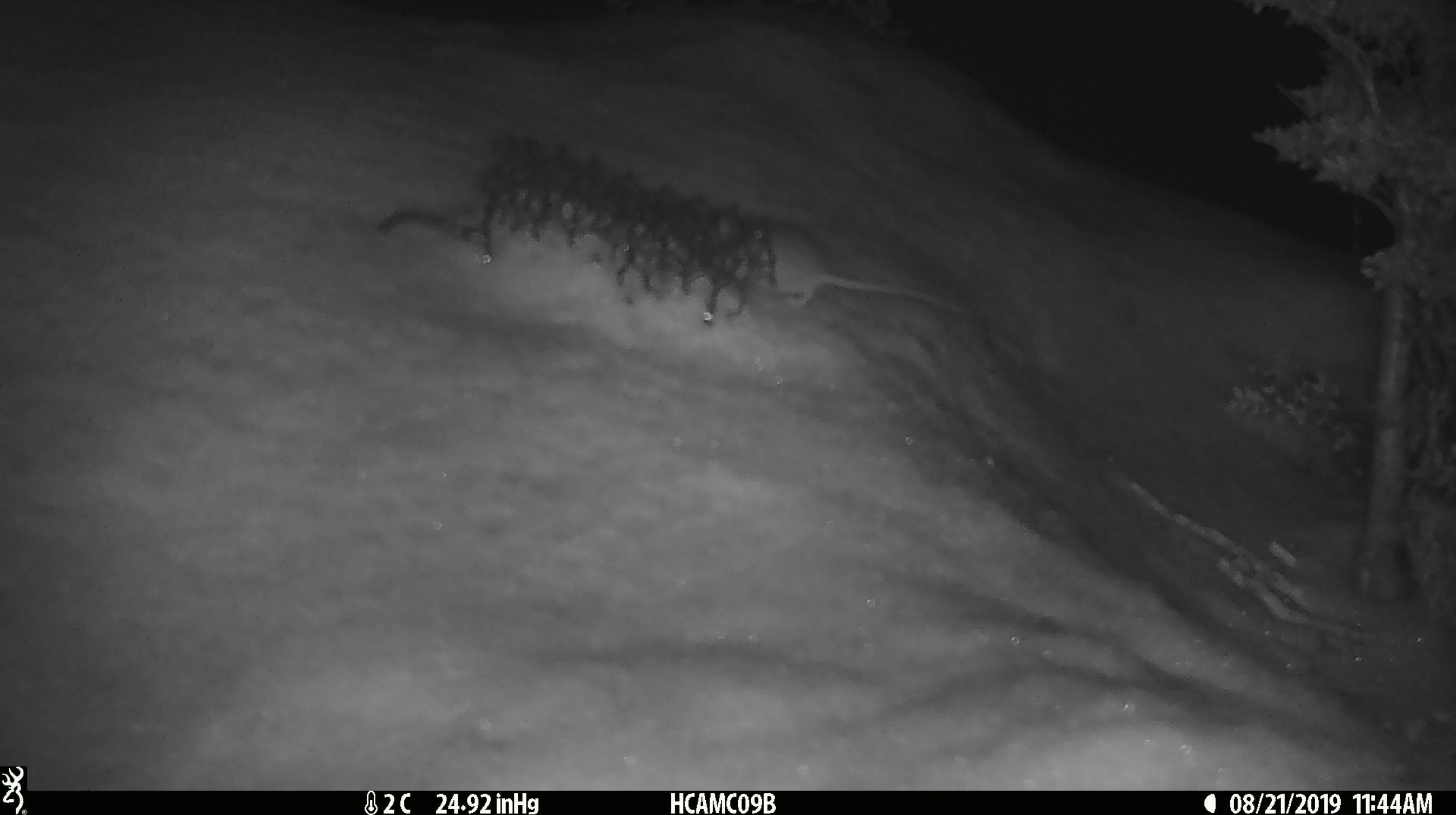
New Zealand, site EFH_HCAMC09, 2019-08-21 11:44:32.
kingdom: Animalia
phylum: Chordata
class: Mammalia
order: Rodentia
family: Muridae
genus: Mus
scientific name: Mus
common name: mouse